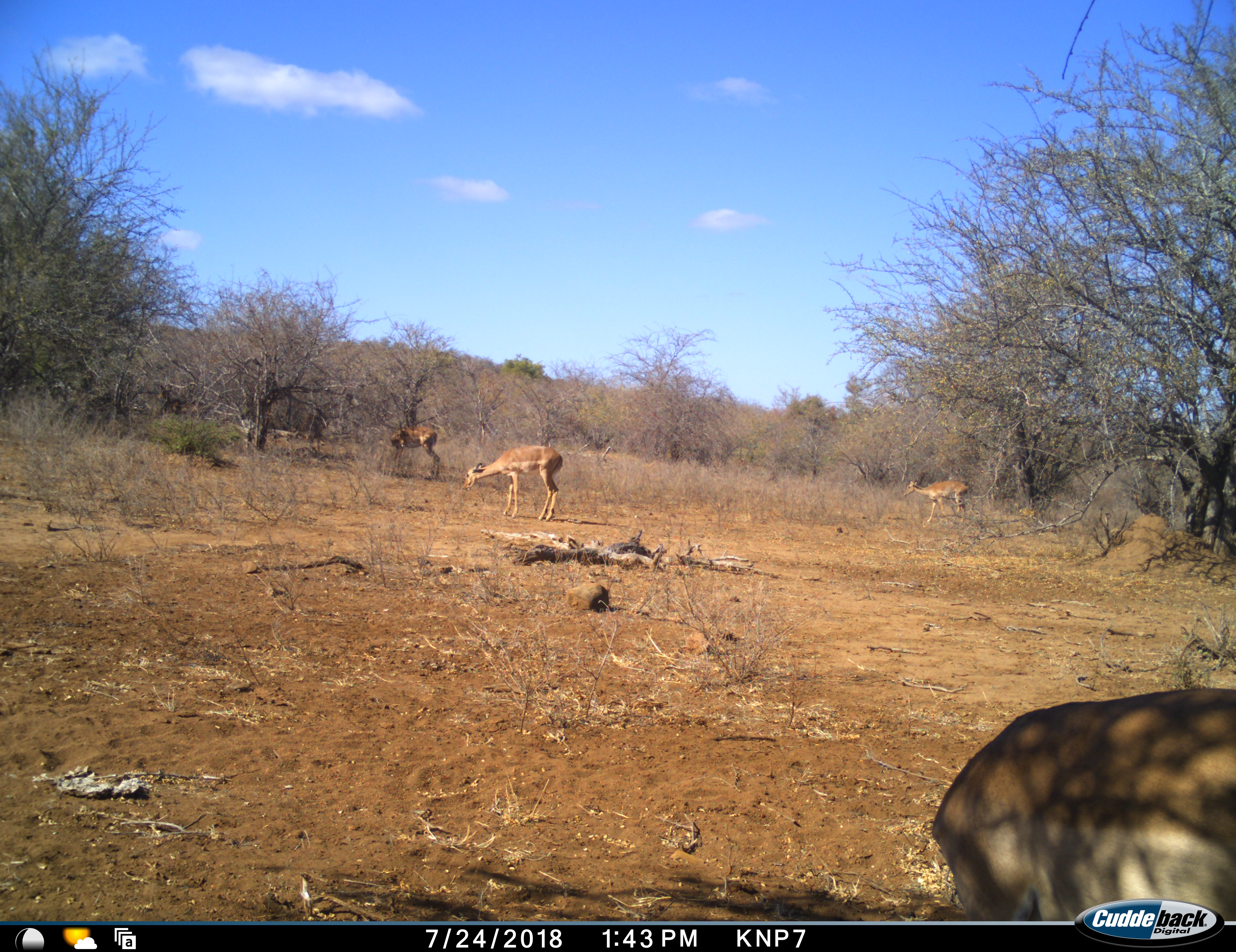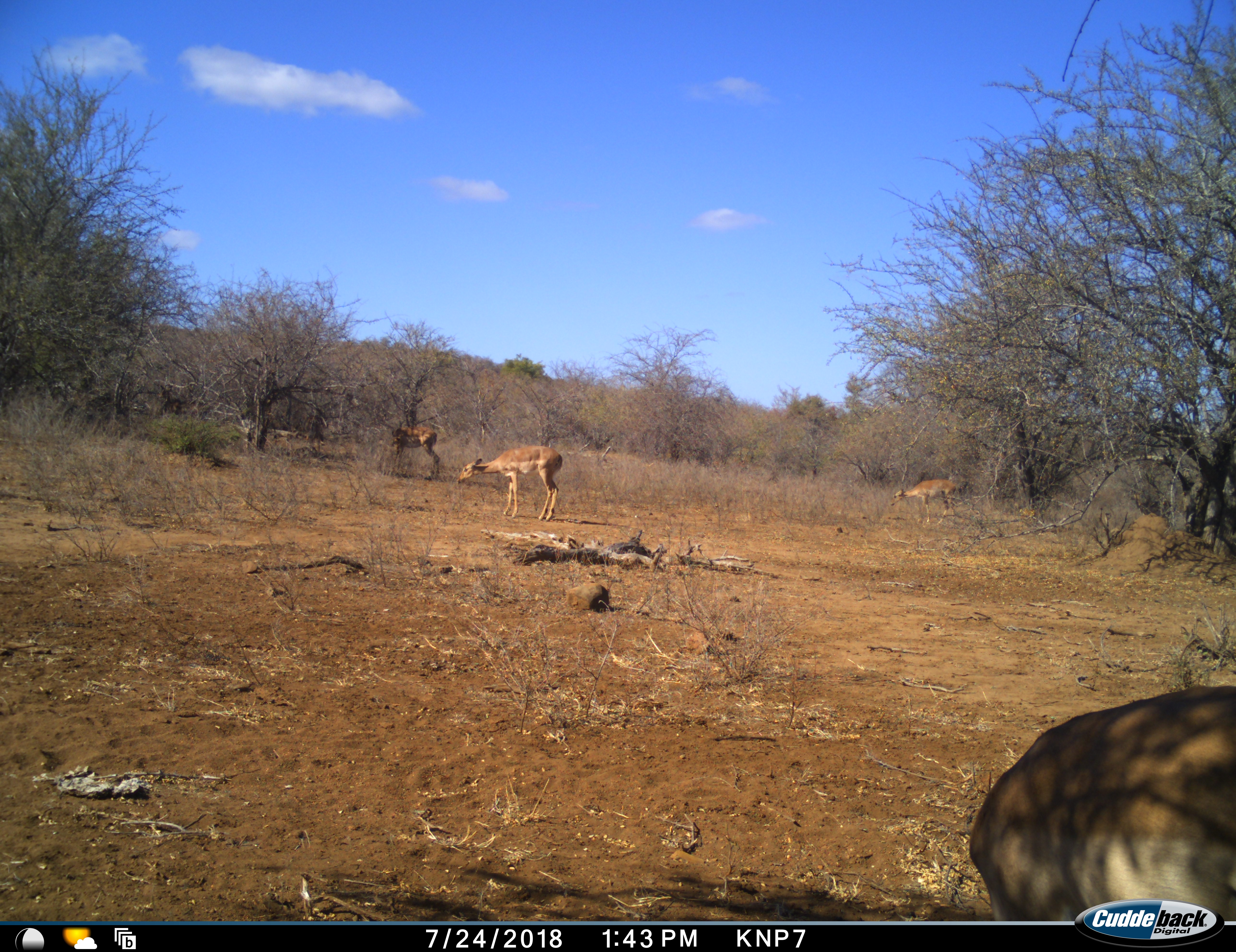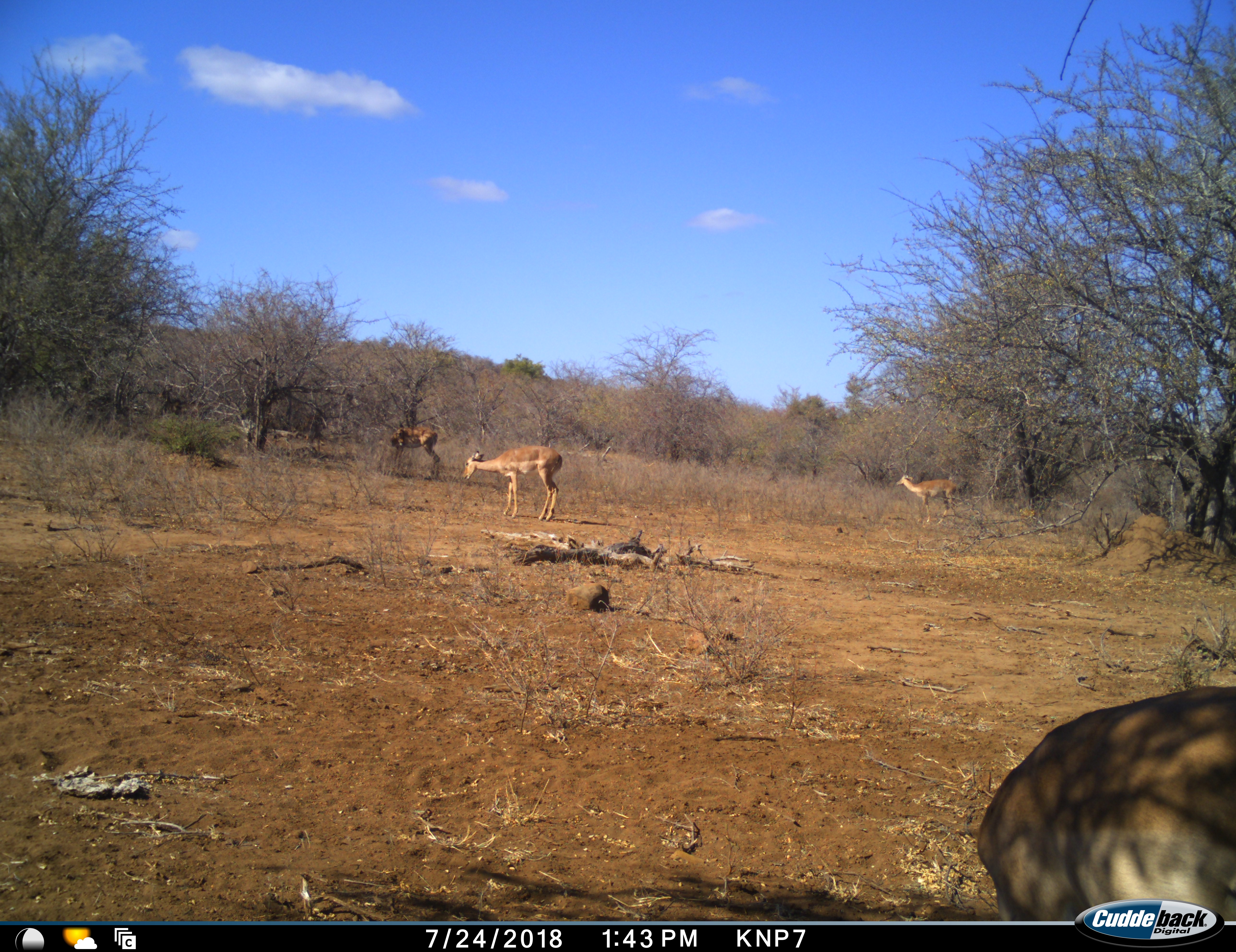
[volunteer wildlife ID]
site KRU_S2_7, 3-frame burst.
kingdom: Animalia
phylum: Chordata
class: Mammalia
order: Artiodactyla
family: Bovidae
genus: Aepyceros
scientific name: Aepyceros melampus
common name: impala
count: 4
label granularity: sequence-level